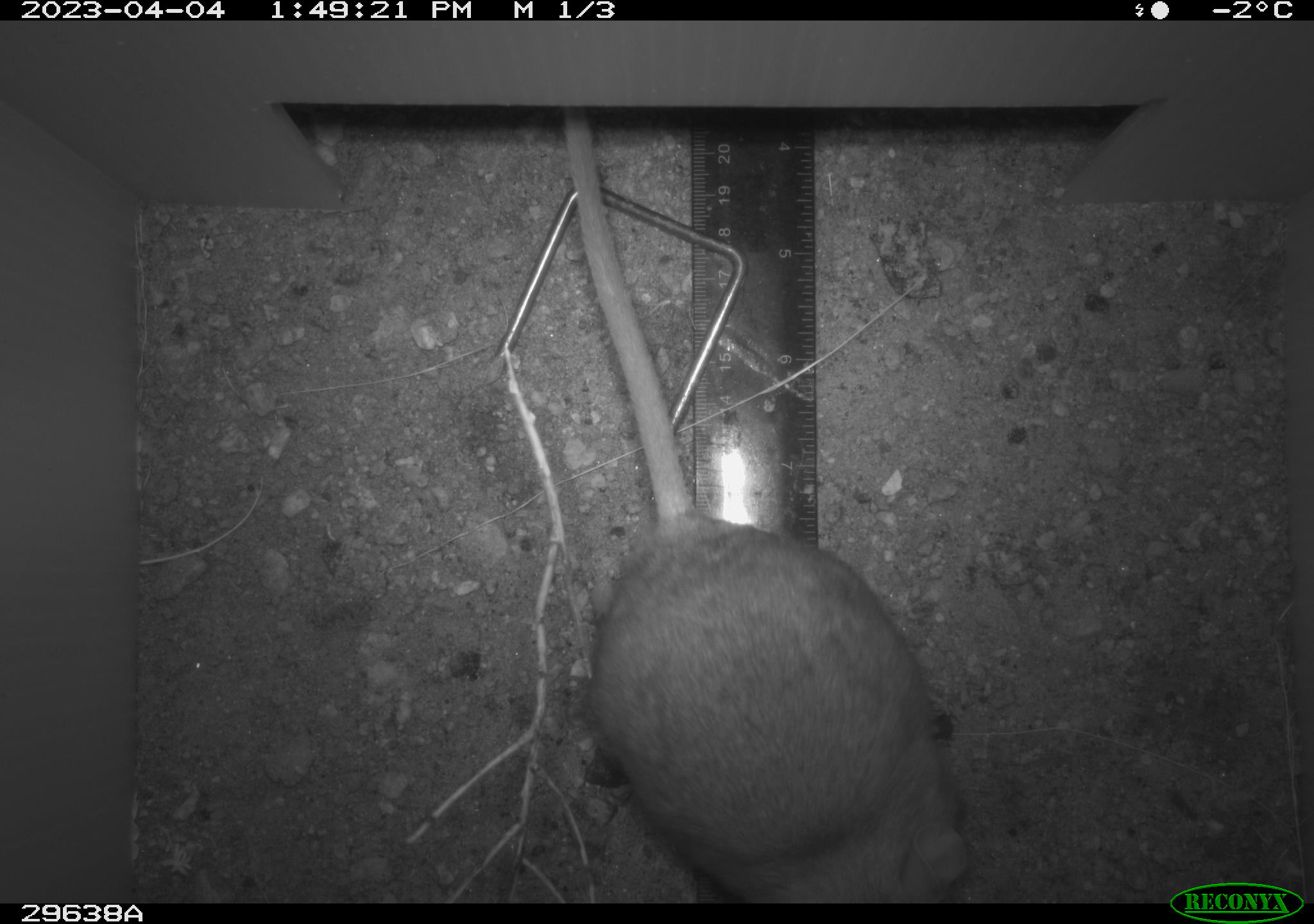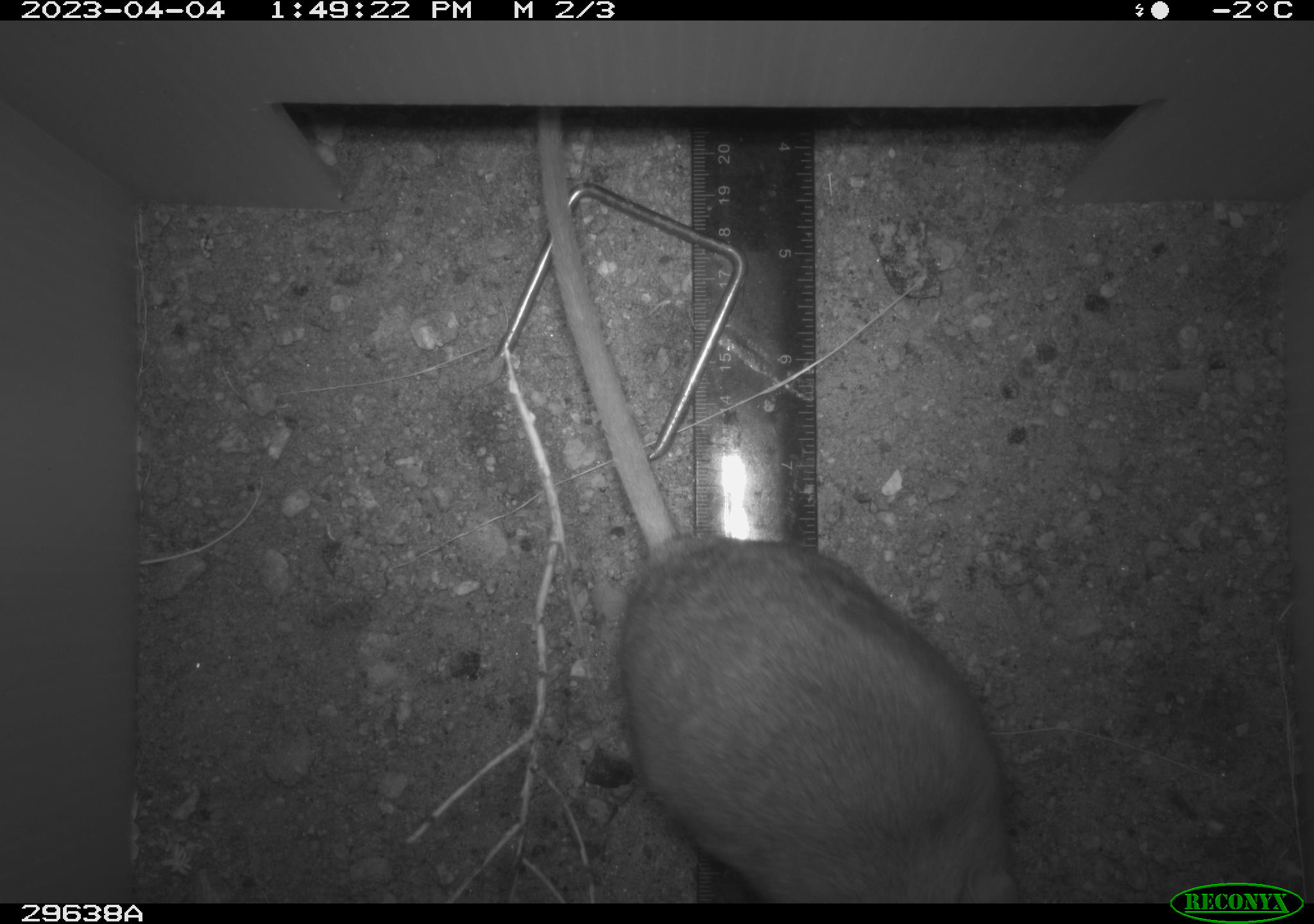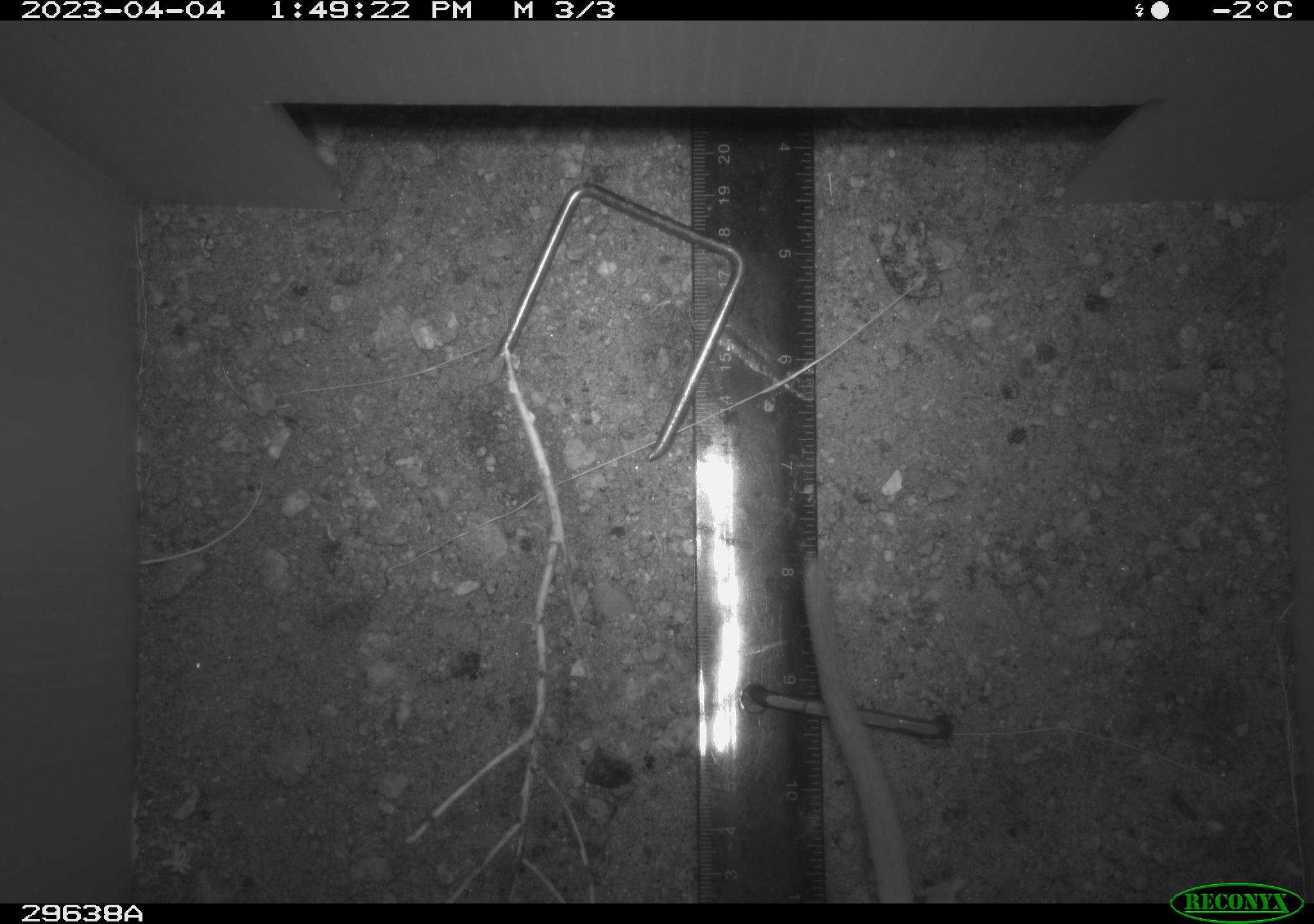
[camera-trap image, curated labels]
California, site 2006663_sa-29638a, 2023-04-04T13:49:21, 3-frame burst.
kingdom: Animalia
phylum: Chordata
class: Mammalia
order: Rodentia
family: Cricetidae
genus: Neotoma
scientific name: Neotoma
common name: pack rat or woodrat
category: neotoma species